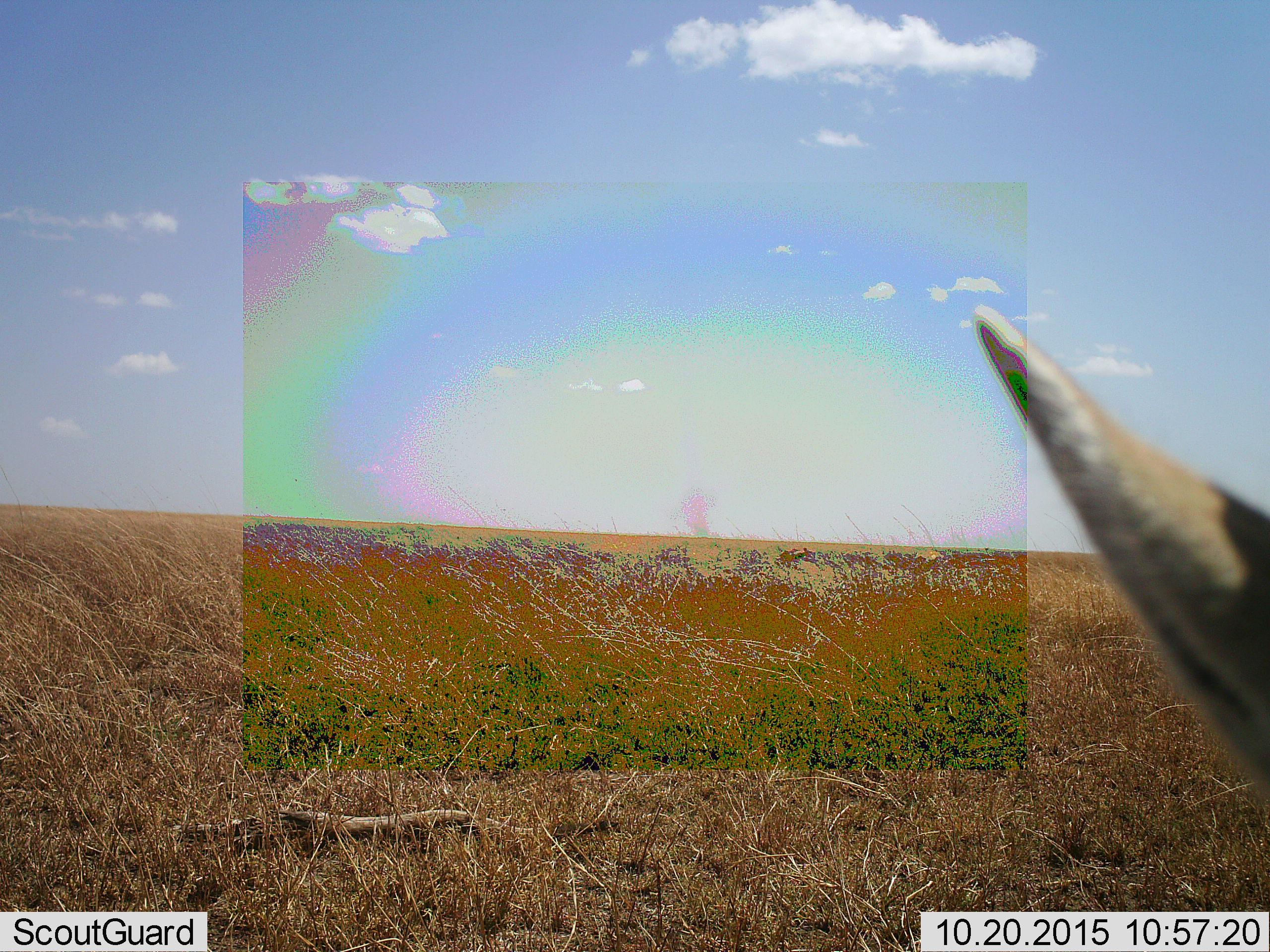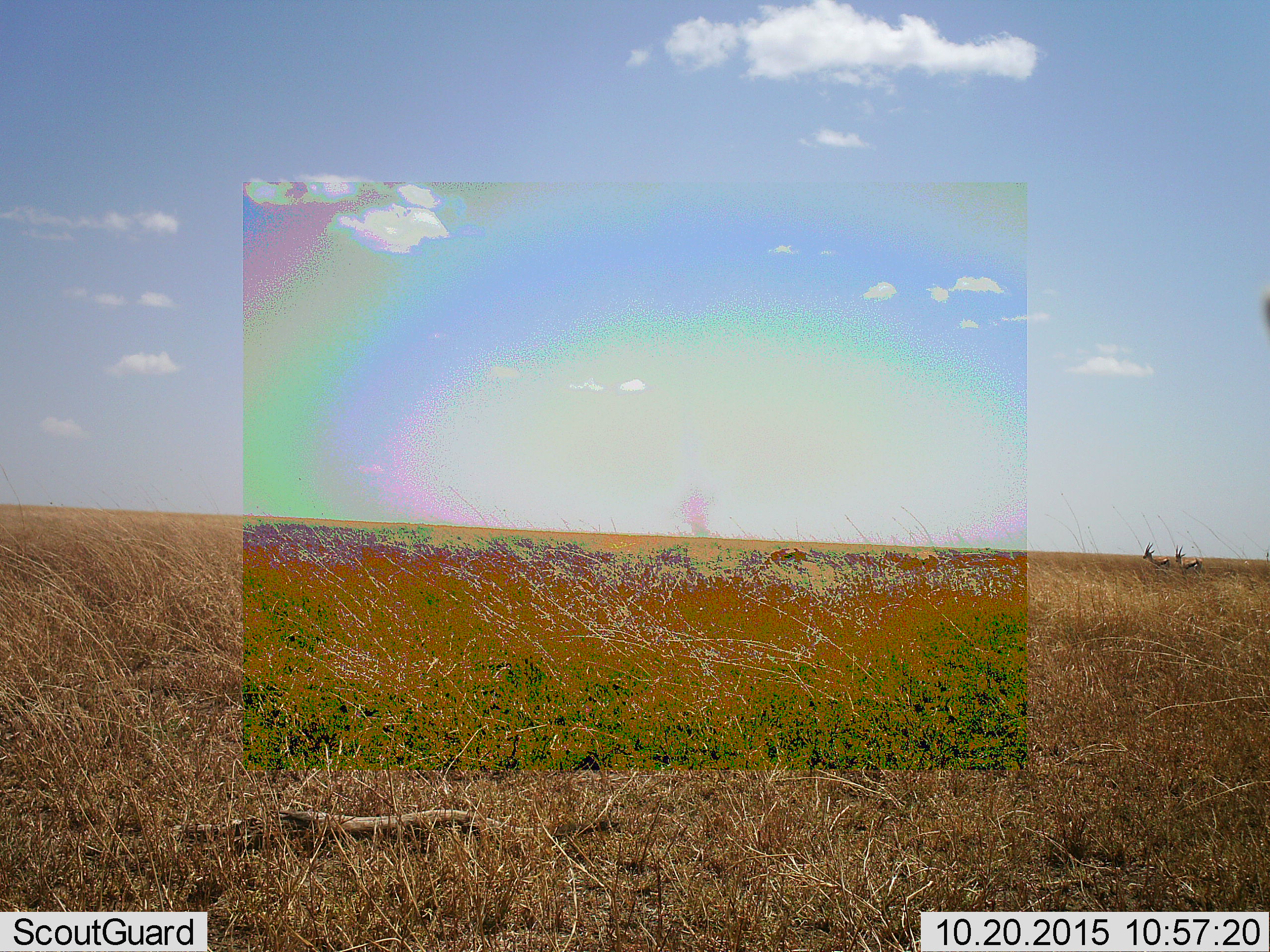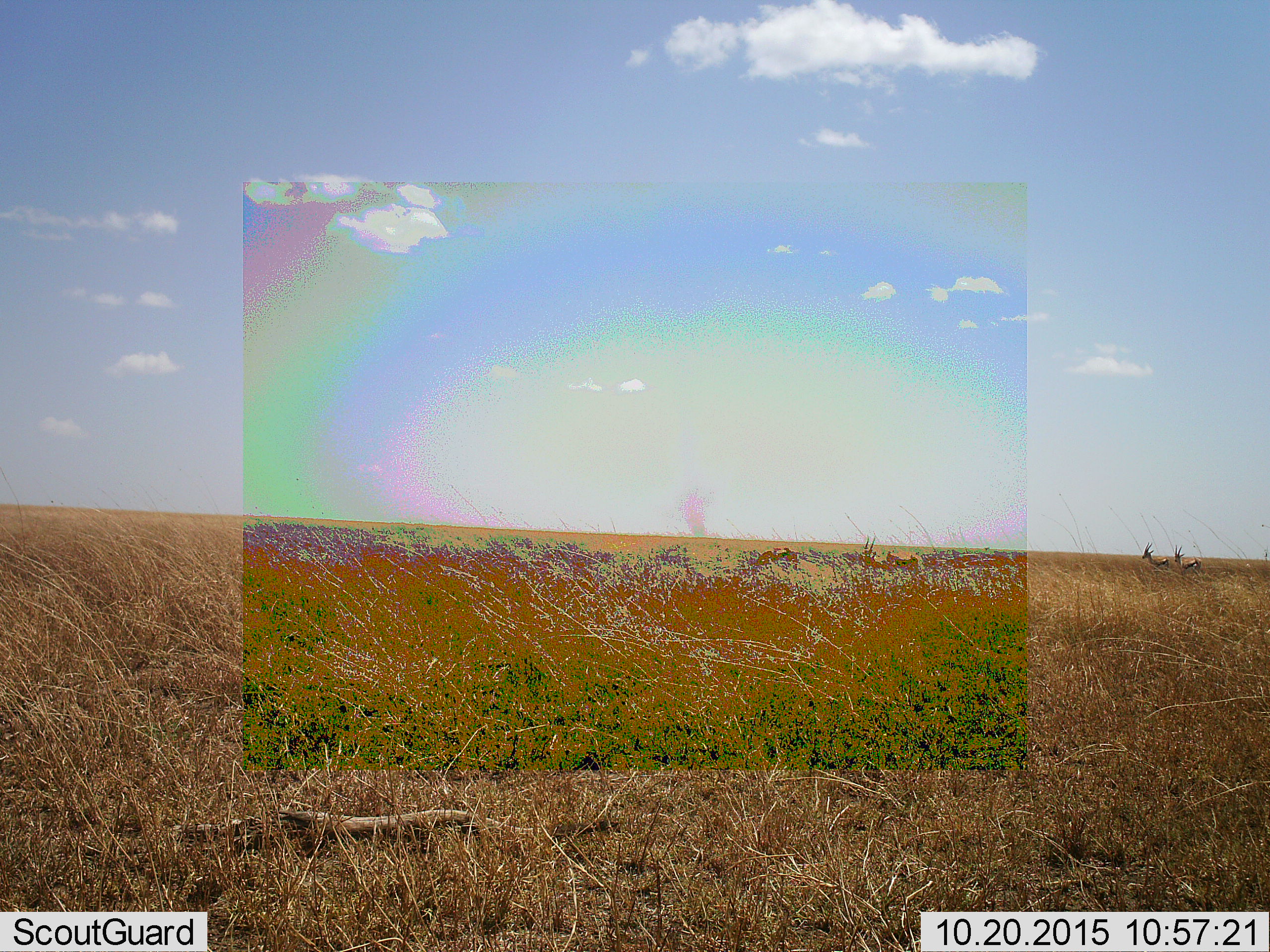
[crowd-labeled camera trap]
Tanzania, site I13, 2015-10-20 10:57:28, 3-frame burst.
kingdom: Animalia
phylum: Chordata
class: Mammalia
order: Artiodactyla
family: Bovidae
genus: Eudorcas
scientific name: Eudorcas thomsonii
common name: thomson's gazelle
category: gazellethomsons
Gazellethomsons (thomson's gazelle) (Eudorcas thomsonii), count 3. Behavior (volunteer vote fractions): standing 40%, resting 0%, moving 60%, interacting 0%. Young present (vote fraction): 0%. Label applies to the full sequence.